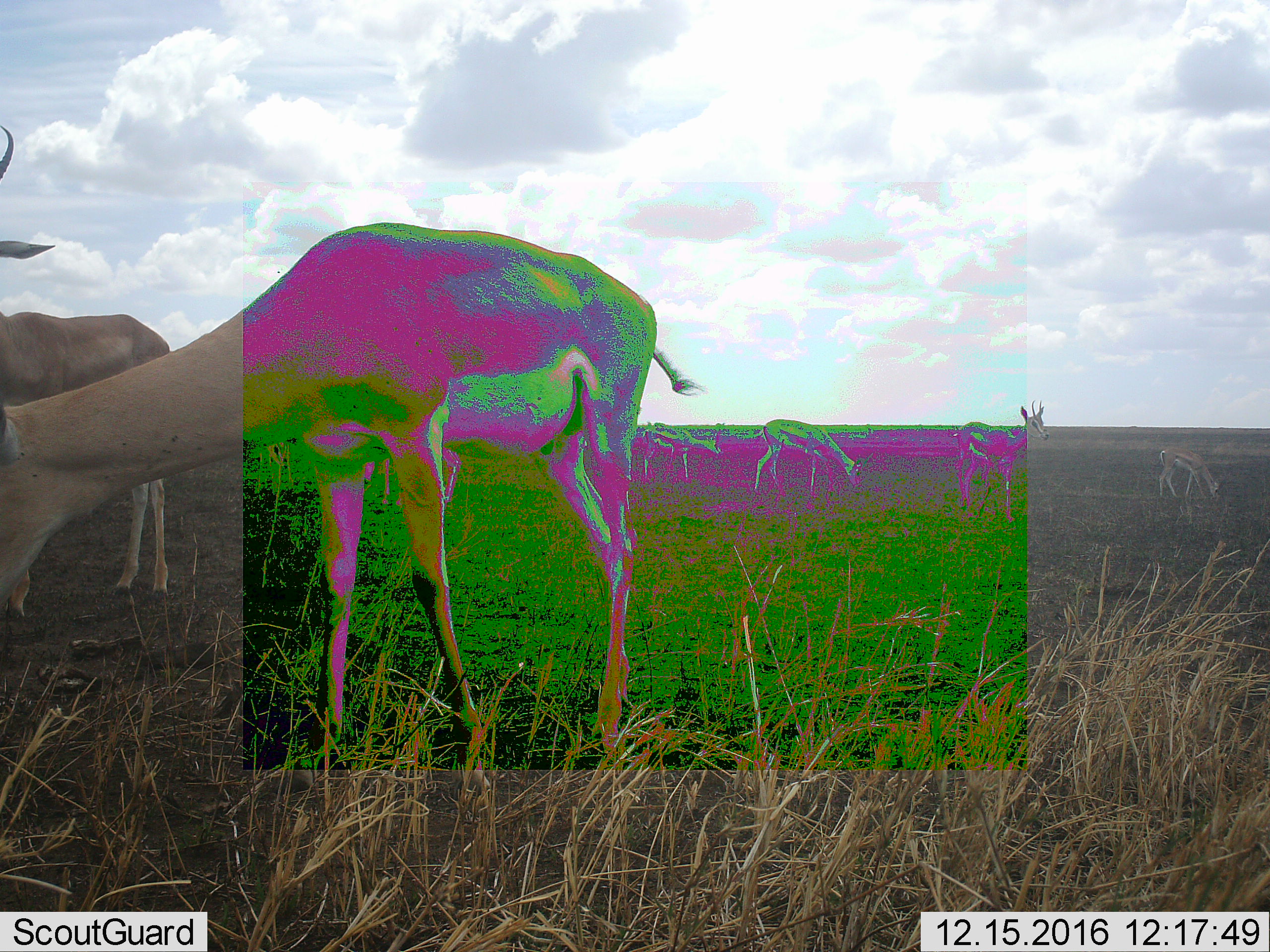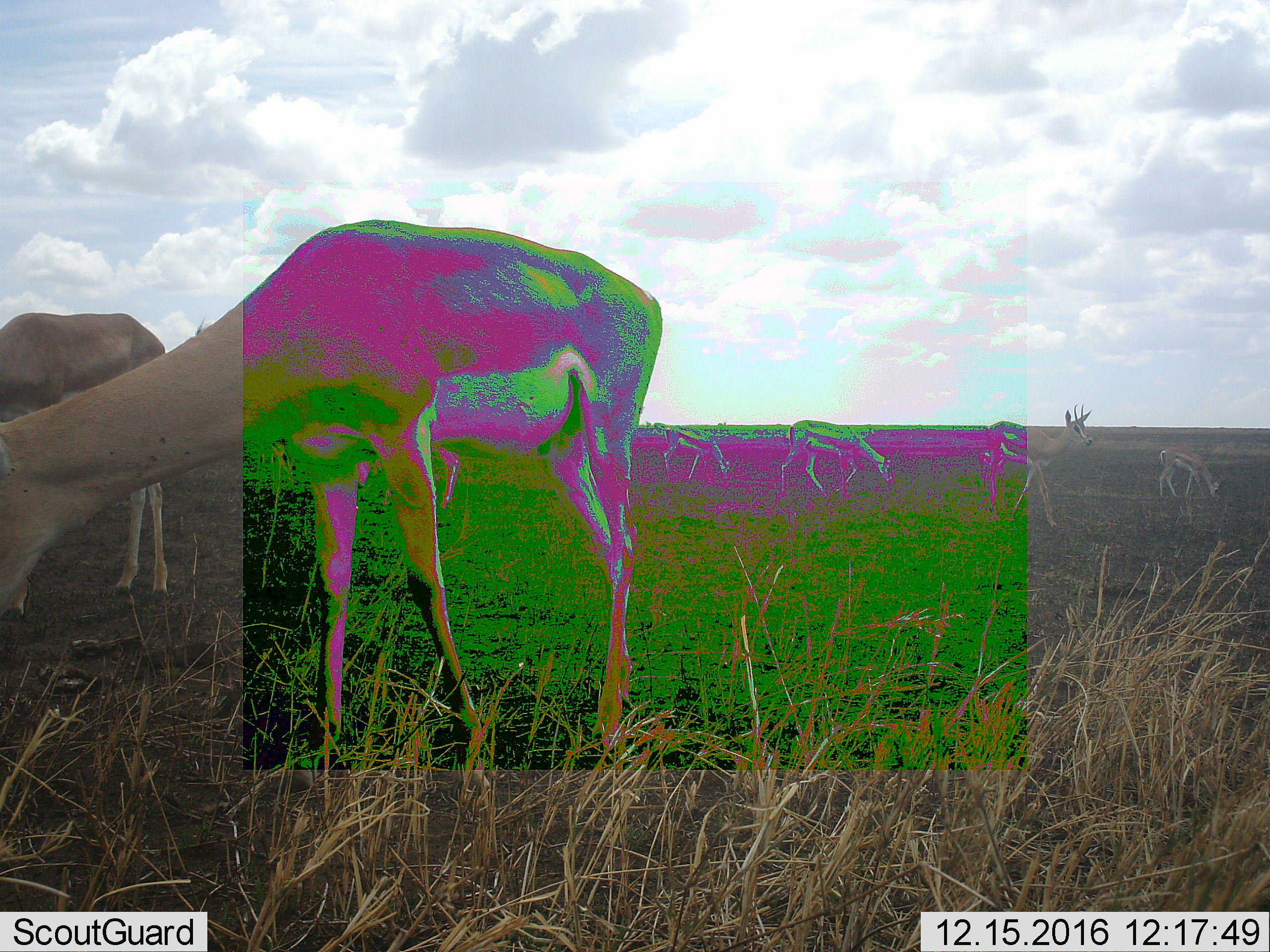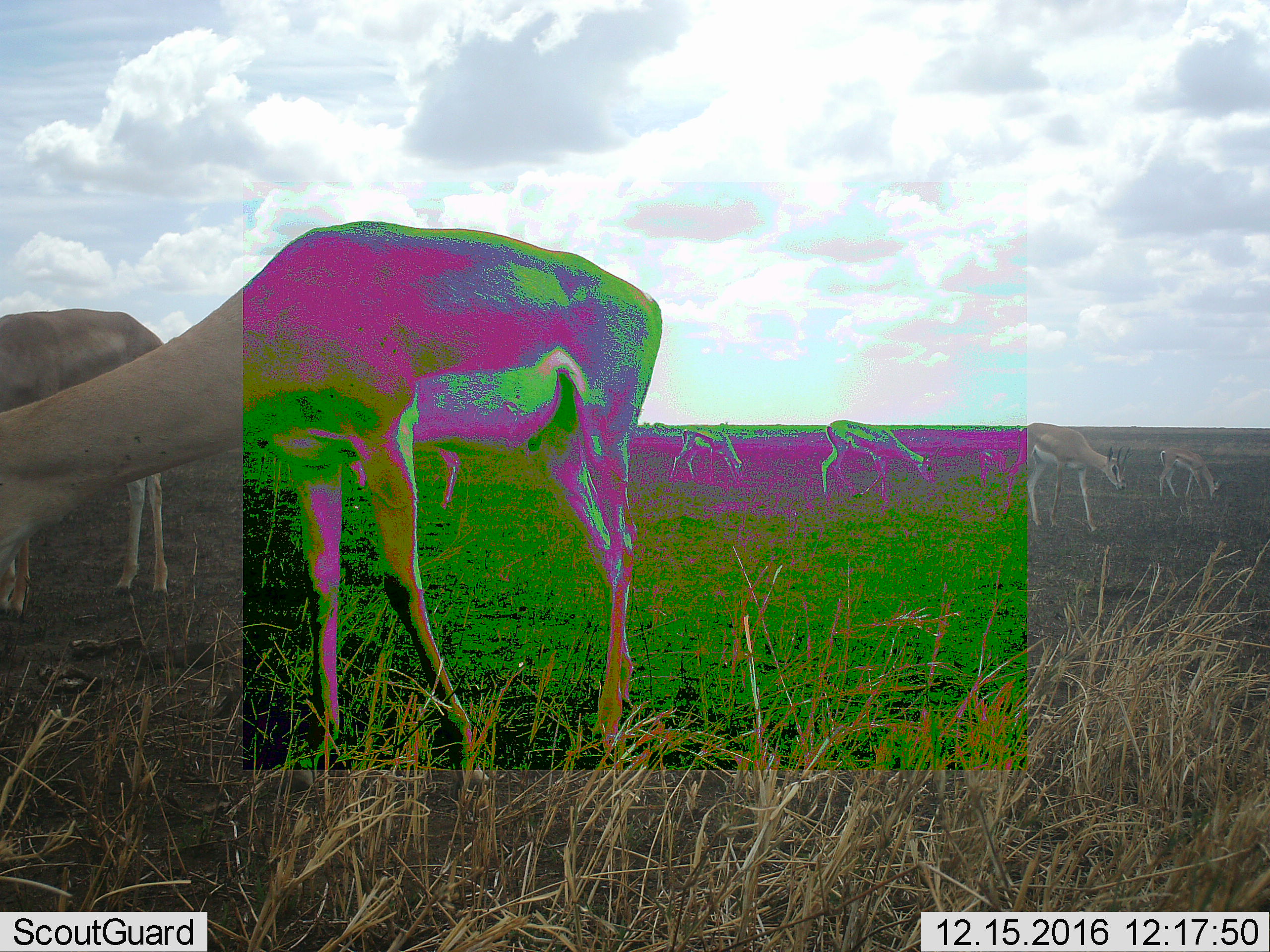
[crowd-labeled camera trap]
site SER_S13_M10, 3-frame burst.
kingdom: Animalia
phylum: Chordata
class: Mammalia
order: Artiodactyla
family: Bovidae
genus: Nanger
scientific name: Nanger granti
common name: grant's gazelle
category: gazellegrants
Gazellegrants (grant's gazelle) (Nanger granti), count 7. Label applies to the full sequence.